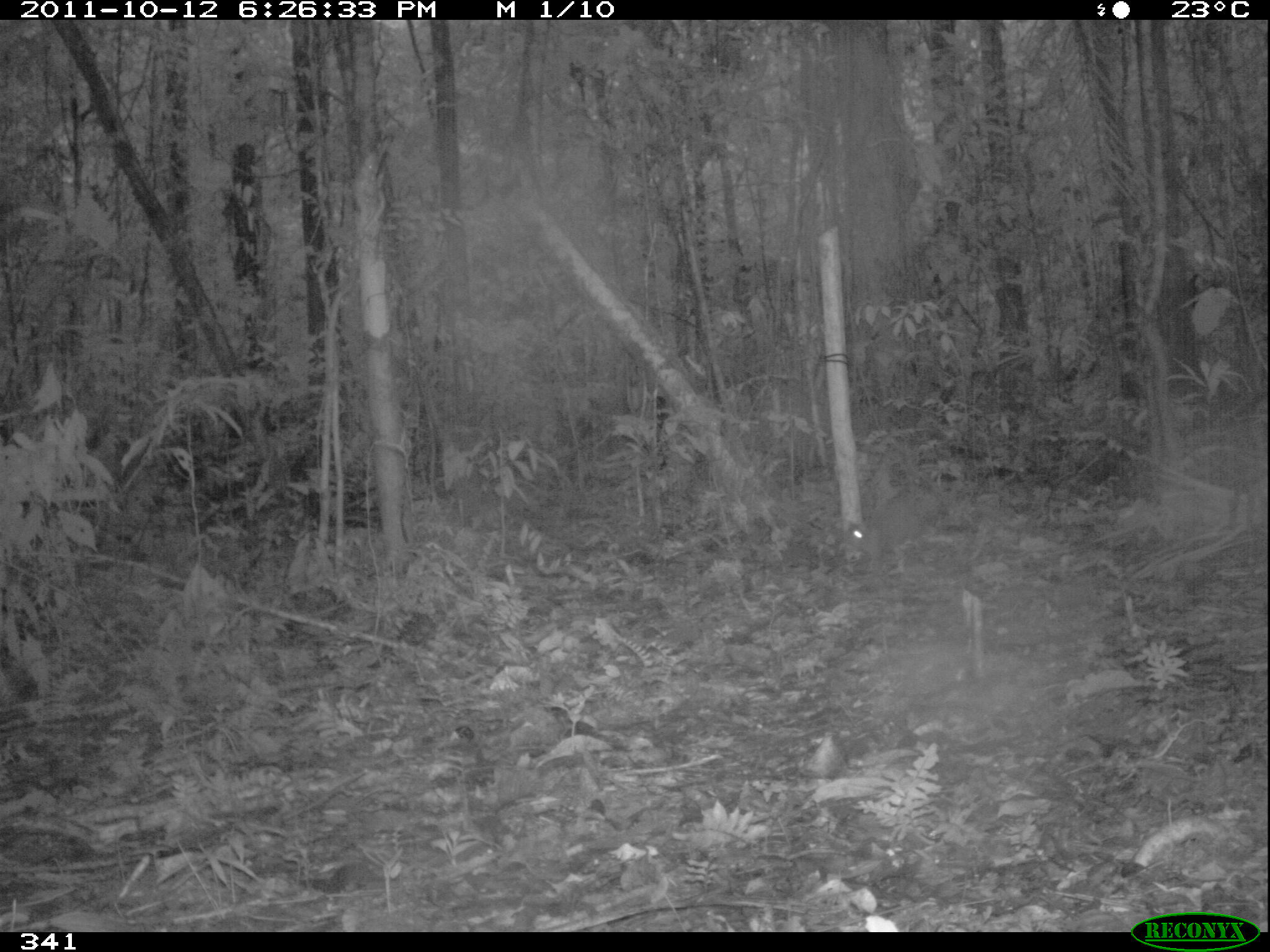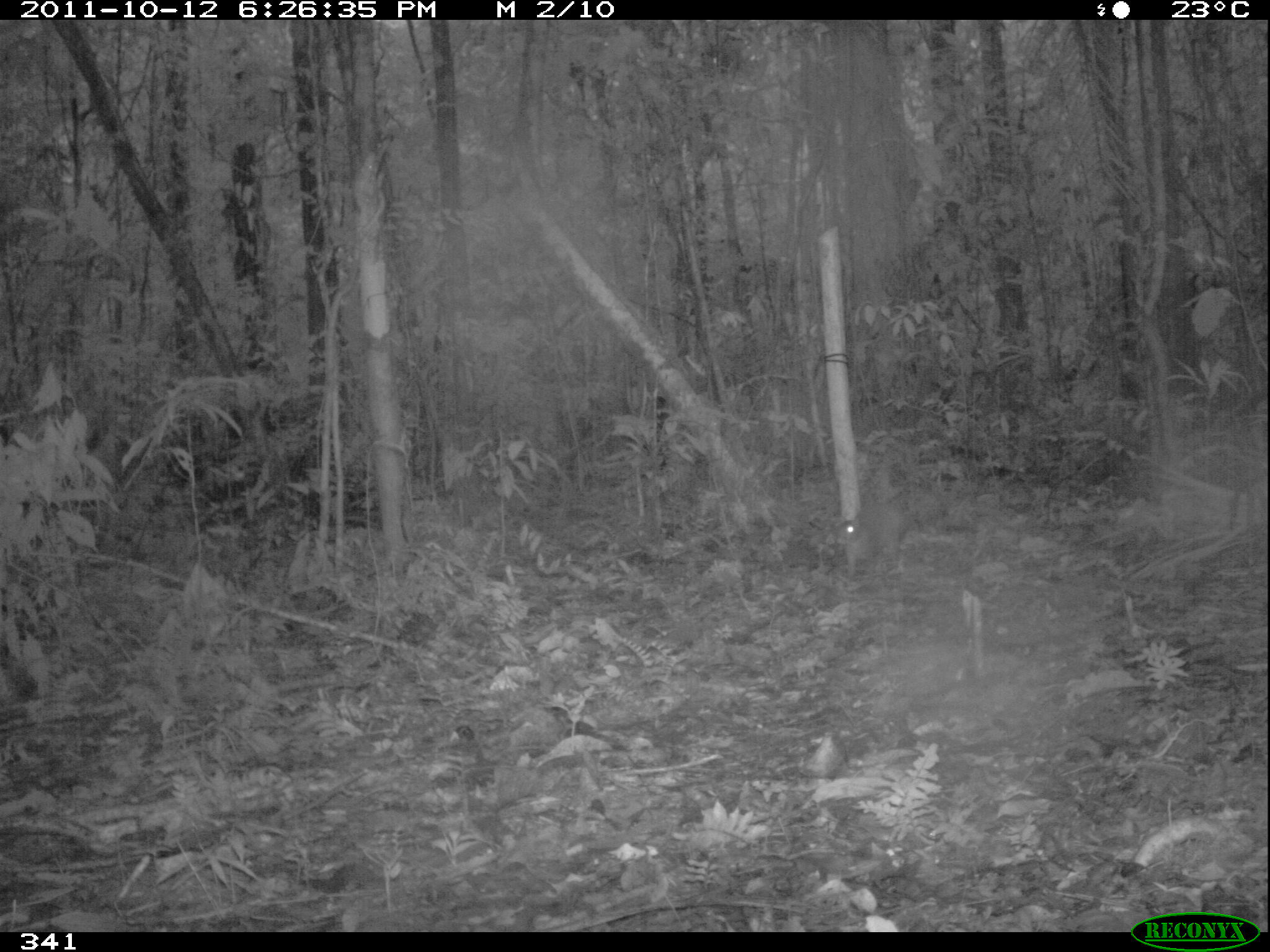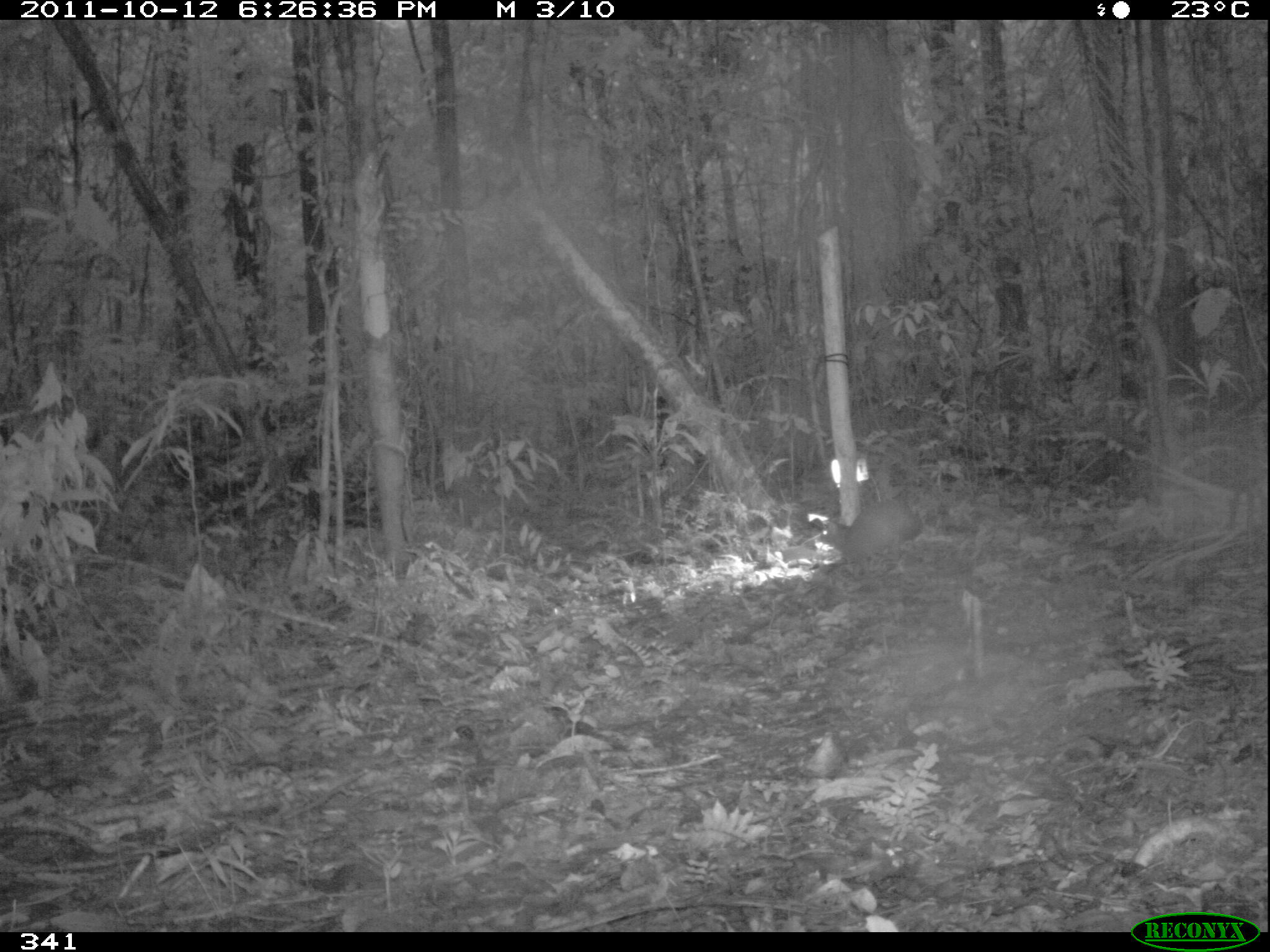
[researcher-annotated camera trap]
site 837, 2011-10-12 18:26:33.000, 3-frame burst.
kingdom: Animalia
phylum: Chordata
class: Mammalia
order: Rodentia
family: Dasyproctidae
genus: Dasyprocta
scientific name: Dasyprocta punctata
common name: central american agouti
Dasyprocta punctata (central american agouti).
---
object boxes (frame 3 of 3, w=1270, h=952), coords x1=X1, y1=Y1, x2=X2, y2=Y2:
dasyprocta punctata: x1=819, y1=500, x2=923, y2=580